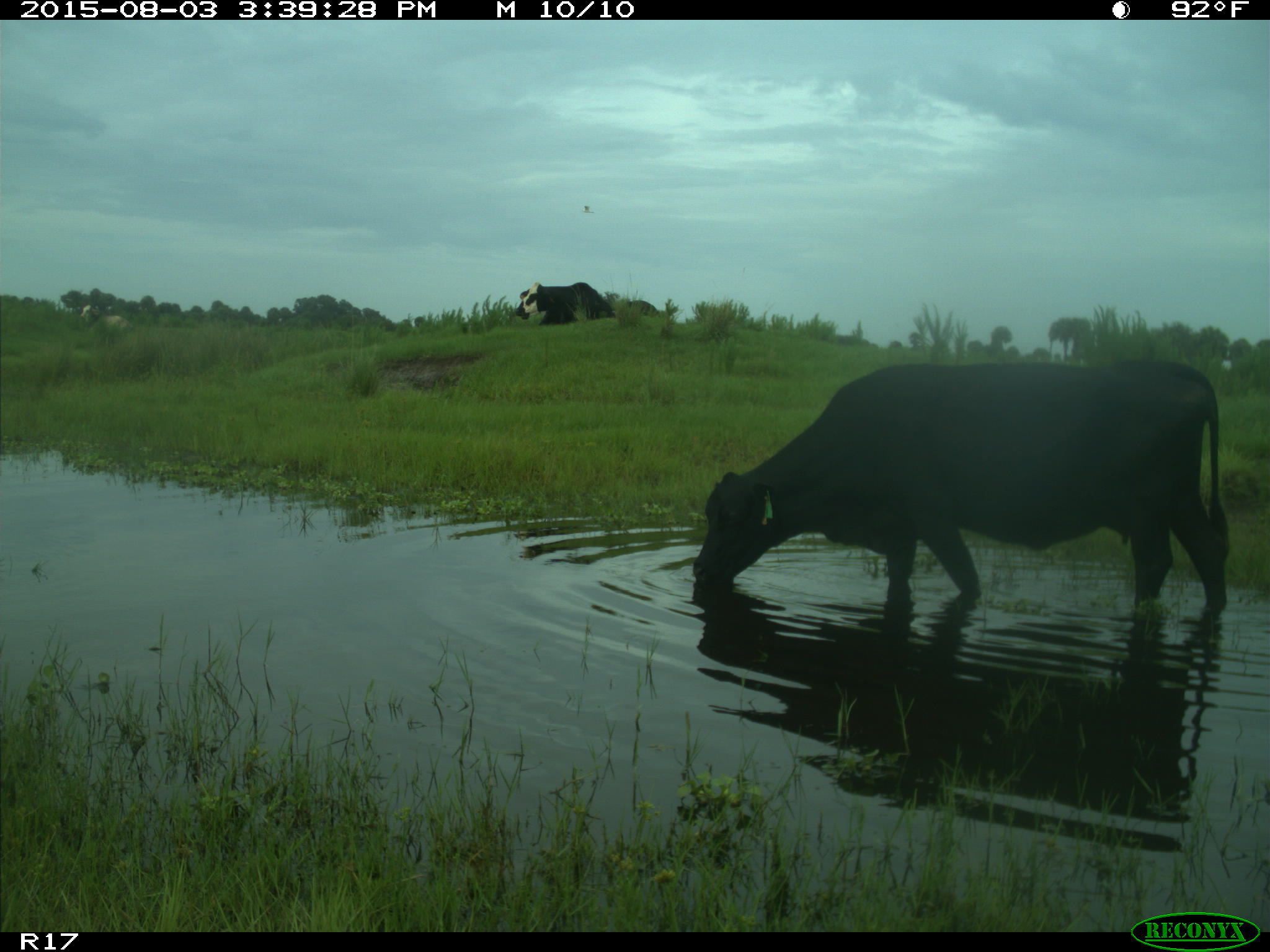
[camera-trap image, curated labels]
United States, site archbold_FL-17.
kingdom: Animalia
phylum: Chordata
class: Mammalia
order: Artiodactyla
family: Bovidae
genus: Bos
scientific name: Bos taurus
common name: domestic cow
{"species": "Bos taurus (domestic cow)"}